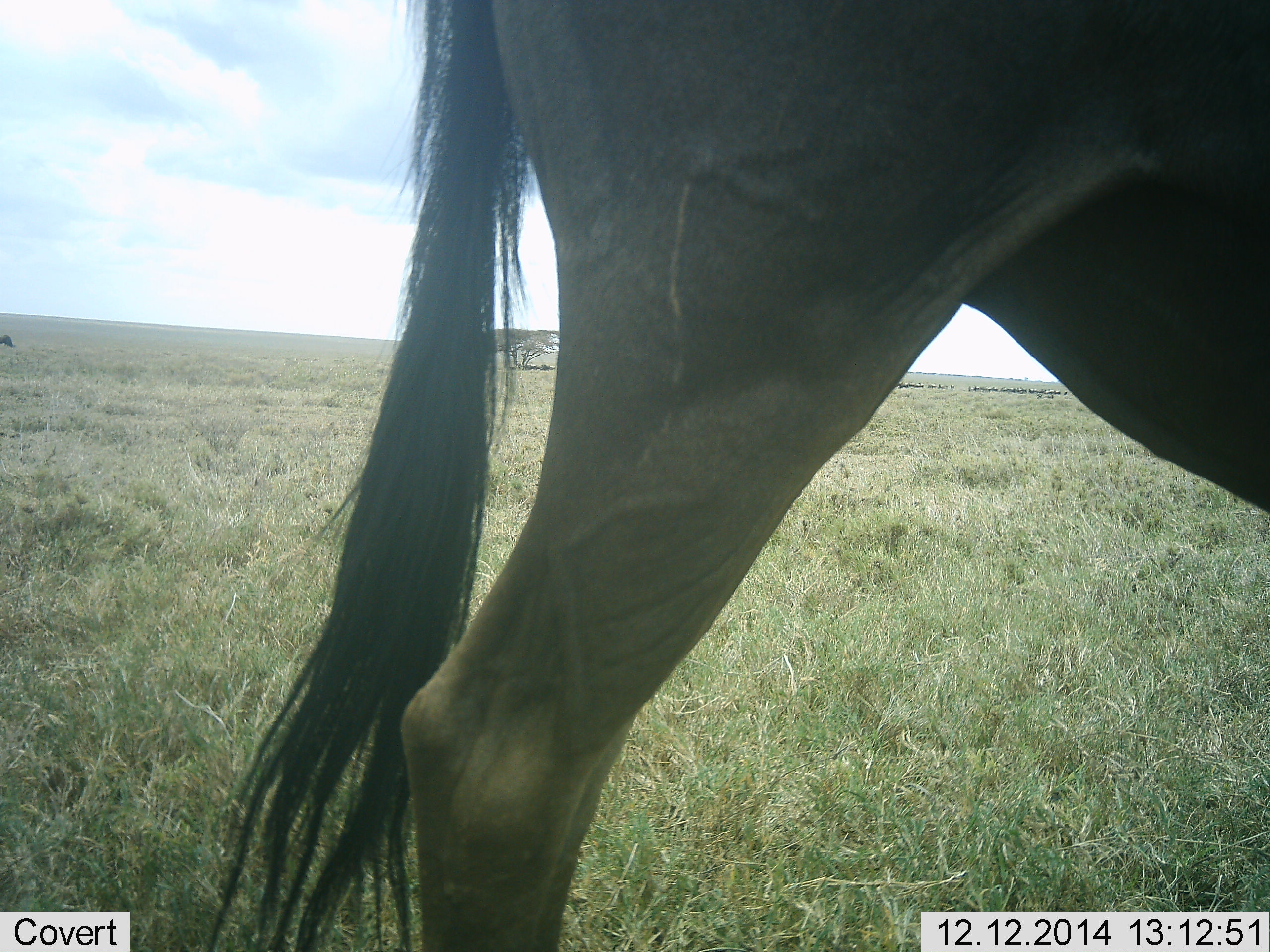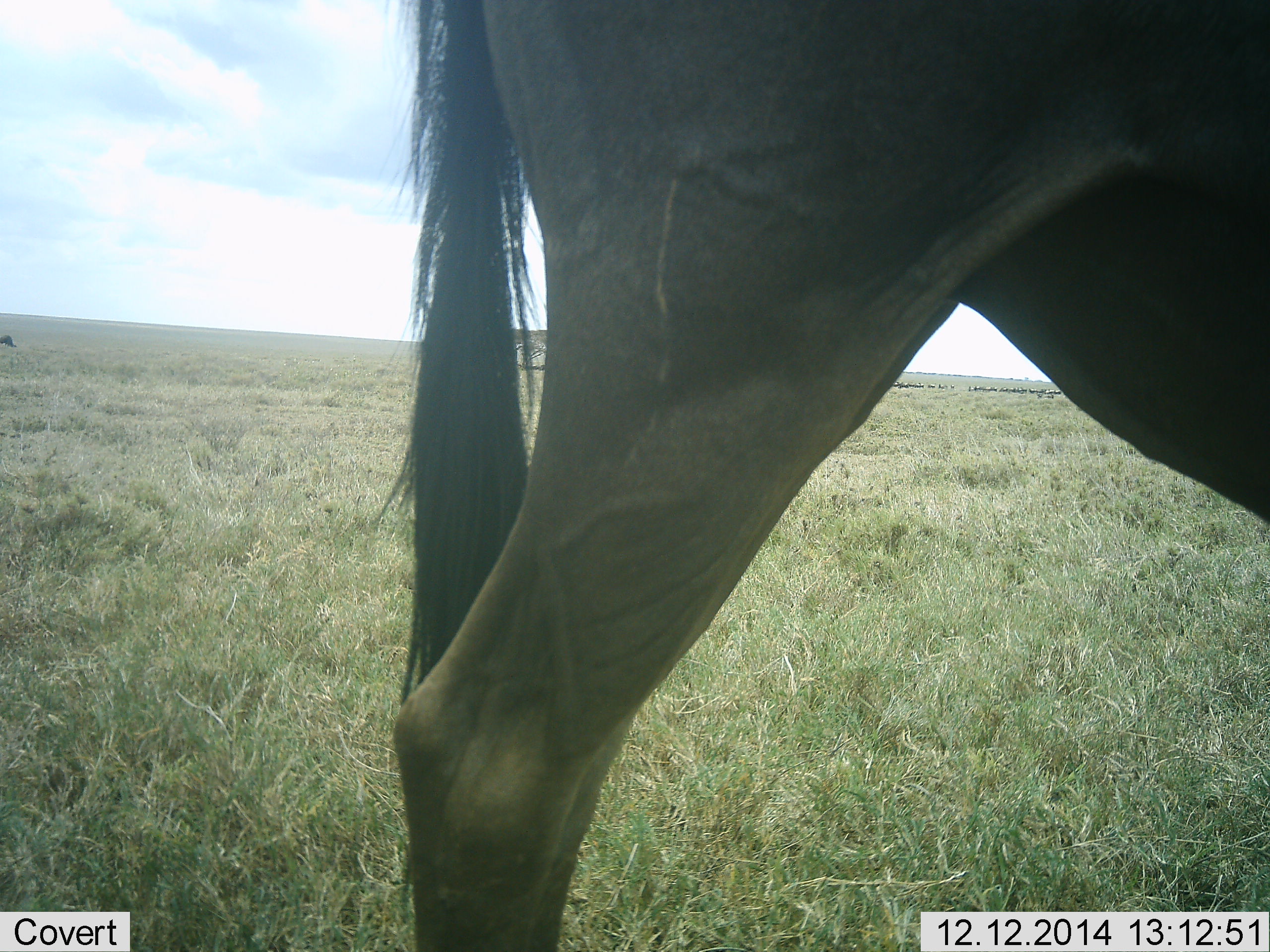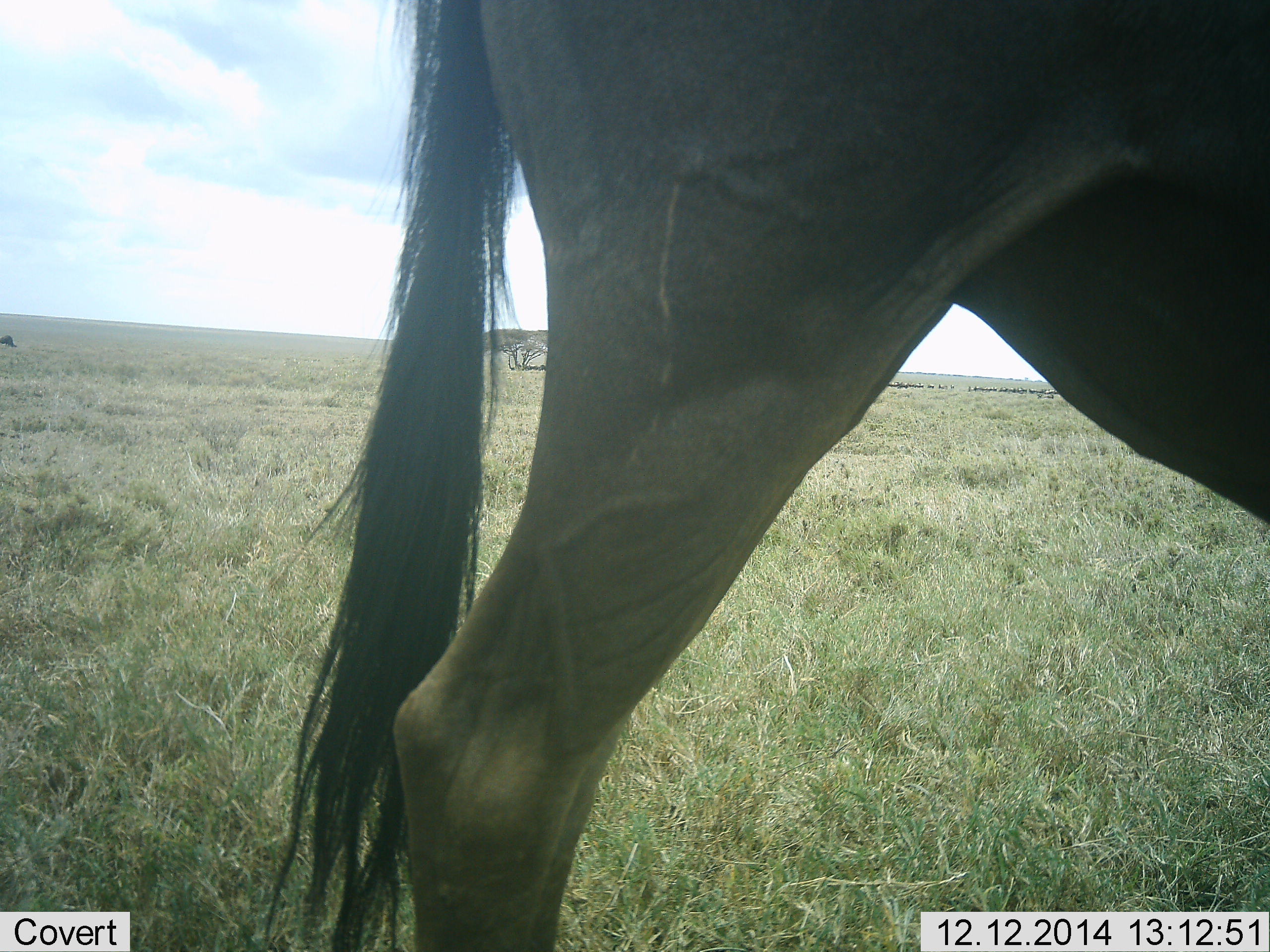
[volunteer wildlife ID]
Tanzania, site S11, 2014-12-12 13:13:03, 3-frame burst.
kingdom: Animalia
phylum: Chordata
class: Mammalia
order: Artiodactyla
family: Bovidae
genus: Connochaetes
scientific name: Connochaetes taurinus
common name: blue wildebeest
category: wildebeest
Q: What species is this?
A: Wildebeest (blue wildebeest) (Connochaetes taurinus).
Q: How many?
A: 1.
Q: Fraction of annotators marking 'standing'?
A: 80%.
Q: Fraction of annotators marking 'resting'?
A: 10%.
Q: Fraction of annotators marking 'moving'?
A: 20%.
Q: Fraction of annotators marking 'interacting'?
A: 0%.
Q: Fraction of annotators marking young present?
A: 0%.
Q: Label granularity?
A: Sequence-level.